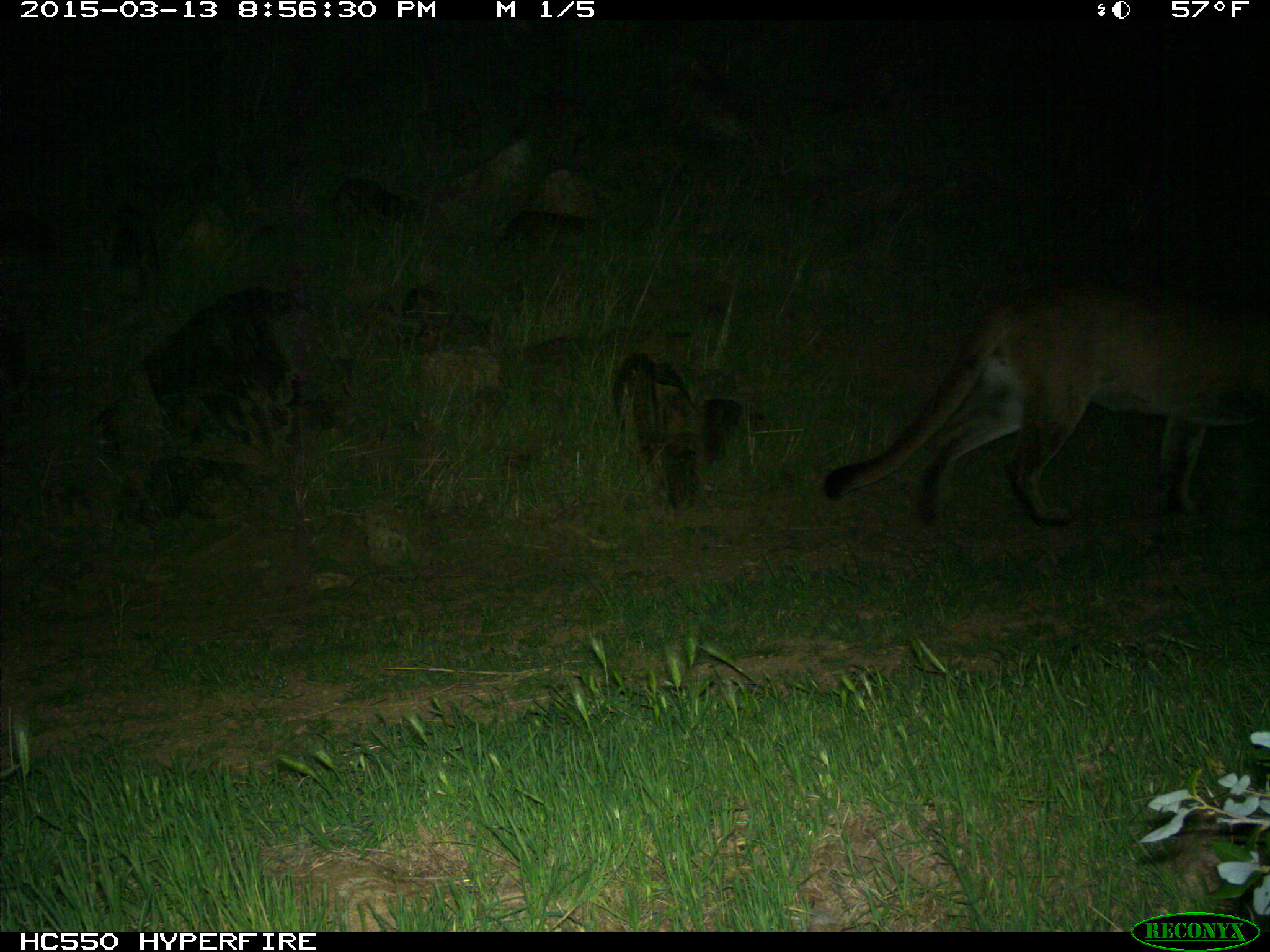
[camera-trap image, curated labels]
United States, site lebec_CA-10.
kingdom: Animalia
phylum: Chordata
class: Mammalia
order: Carnivora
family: Felidae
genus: Puma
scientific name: Puma concolor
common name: mountain lion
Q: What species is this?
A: Puma concolor (mountain lion).